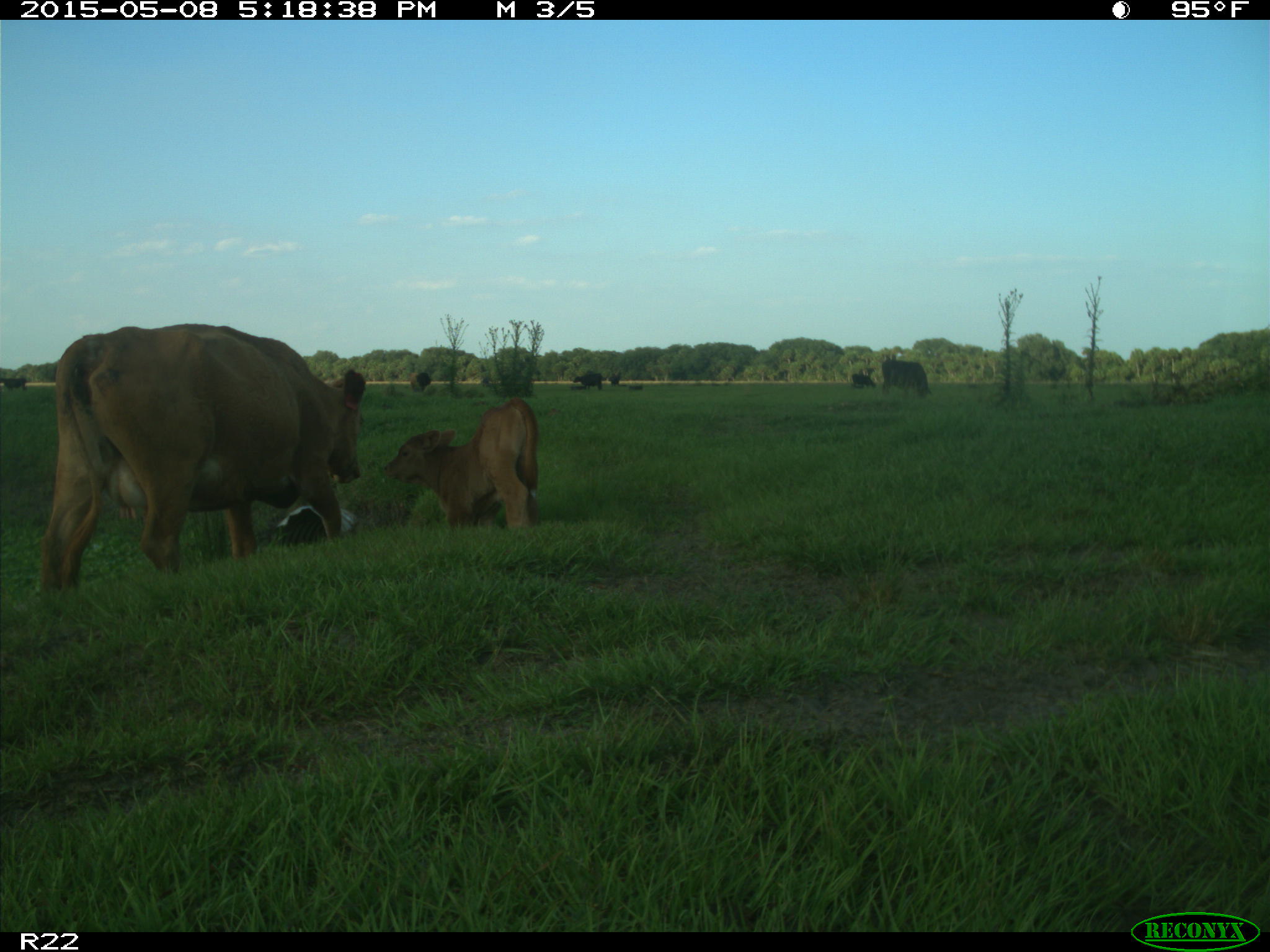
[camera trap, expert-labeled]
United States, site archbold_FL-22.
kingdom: Animalia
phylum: Chordata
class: Mammalia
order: Artiodactyla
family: Bovidae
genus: Bos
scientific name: Bos taurus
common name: domestic cow